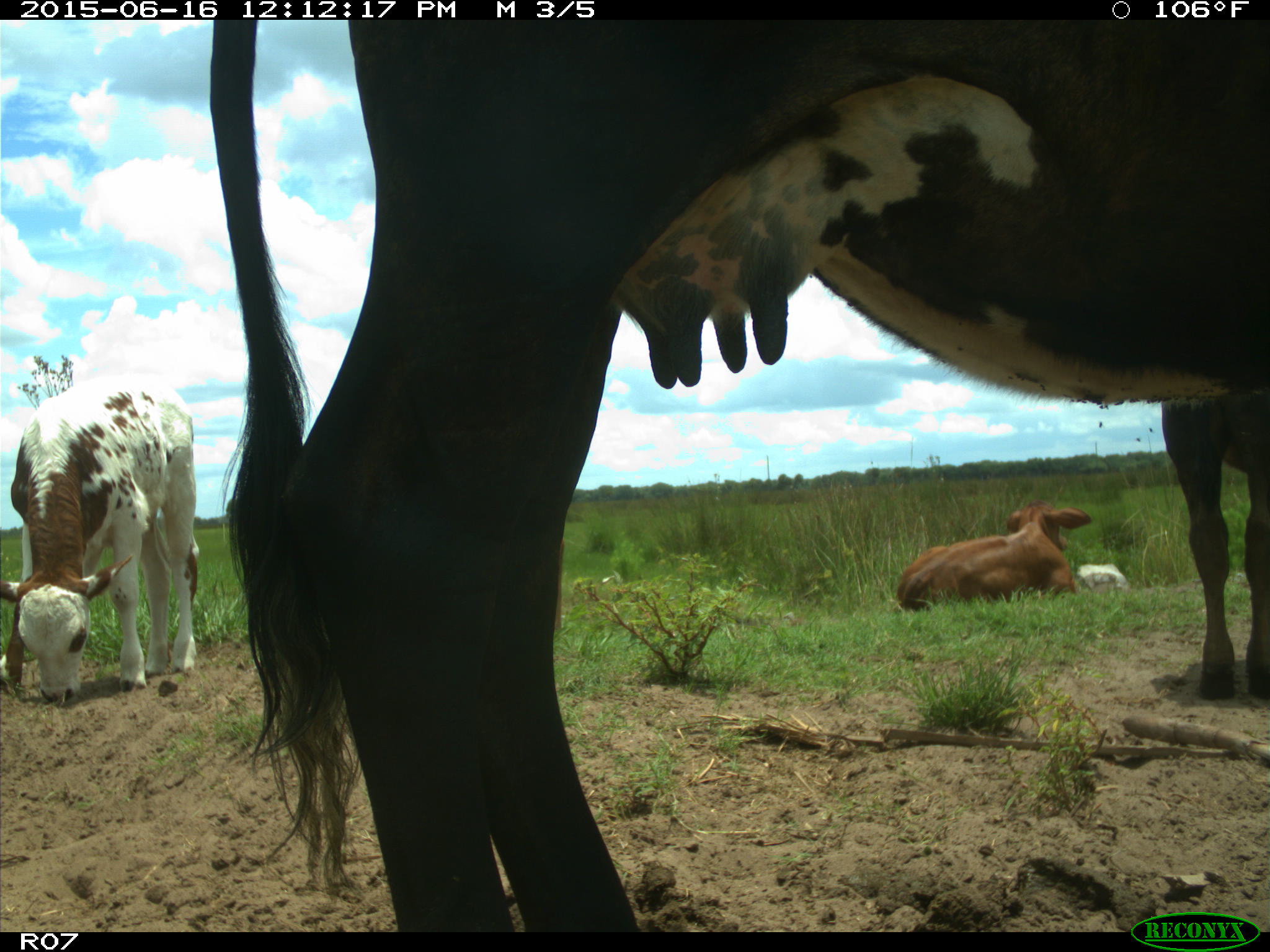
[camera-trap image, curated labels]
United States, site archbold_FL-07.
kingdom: Animalia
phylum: Chordata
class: Mammalia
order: Artiodactyla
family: Bovidae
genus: Bos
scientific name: Bos taurus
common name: domestic cow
Bos taurus (domestic cow).